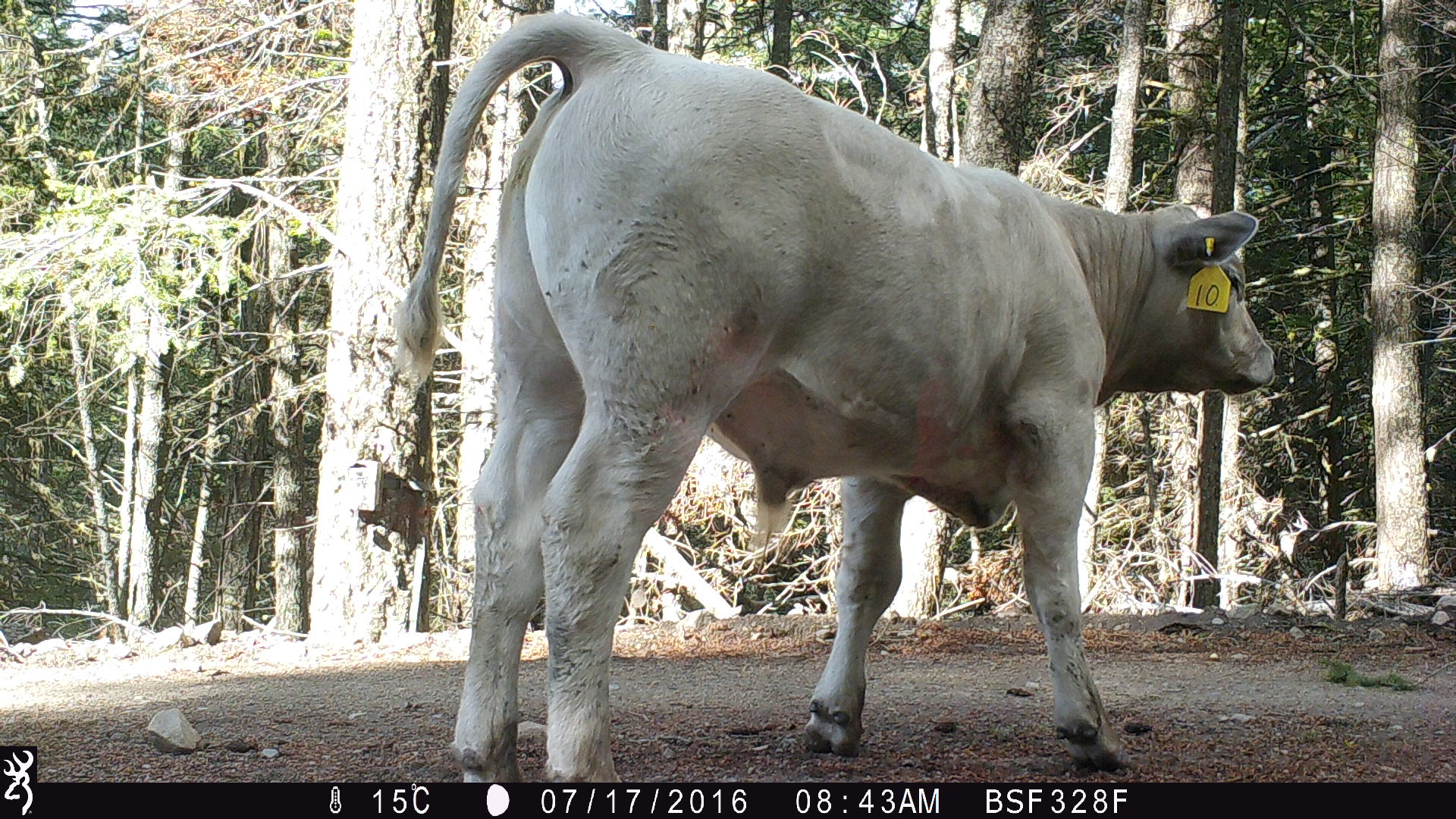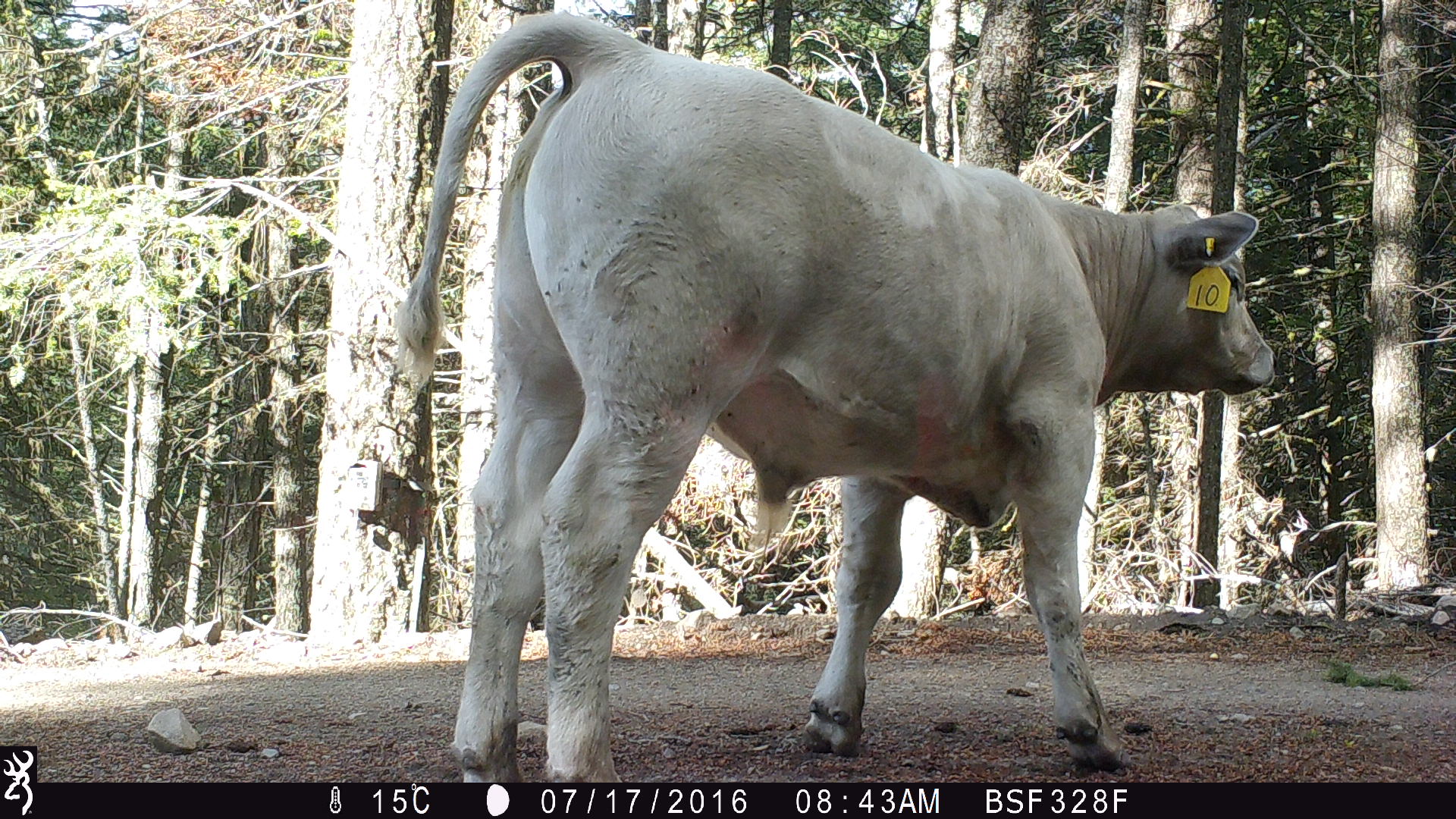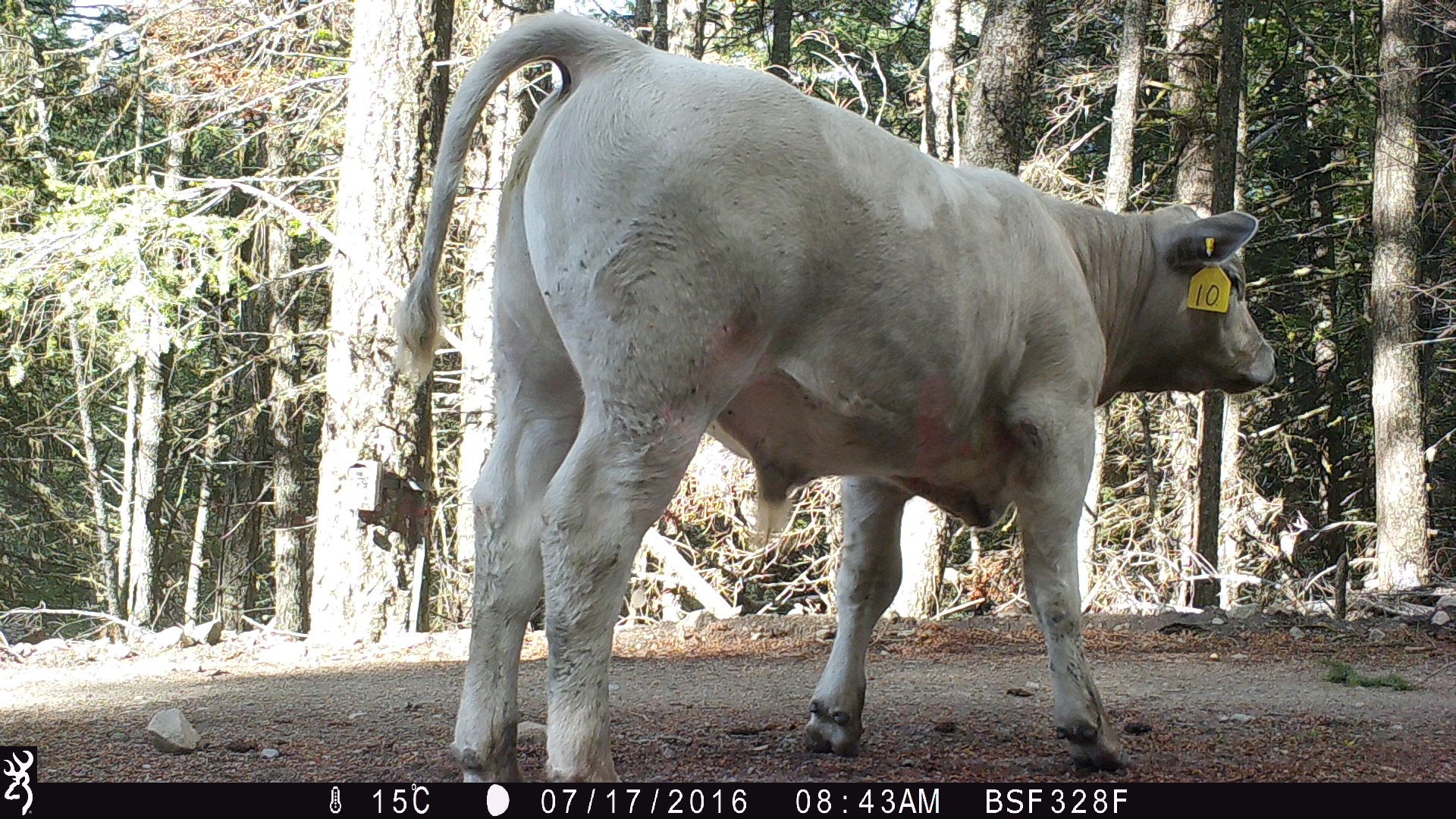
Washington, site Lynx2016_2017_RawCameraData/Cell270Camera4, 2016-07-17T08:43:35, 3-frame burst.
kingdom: Animalia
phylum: Chordata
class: Mammalia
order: Artiodactyla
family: Bovidae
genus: Bos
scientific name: Bos taurus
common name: domestic cattle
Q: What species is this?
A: Domestic cattle (Bos taurus).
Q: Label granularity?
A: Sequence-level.